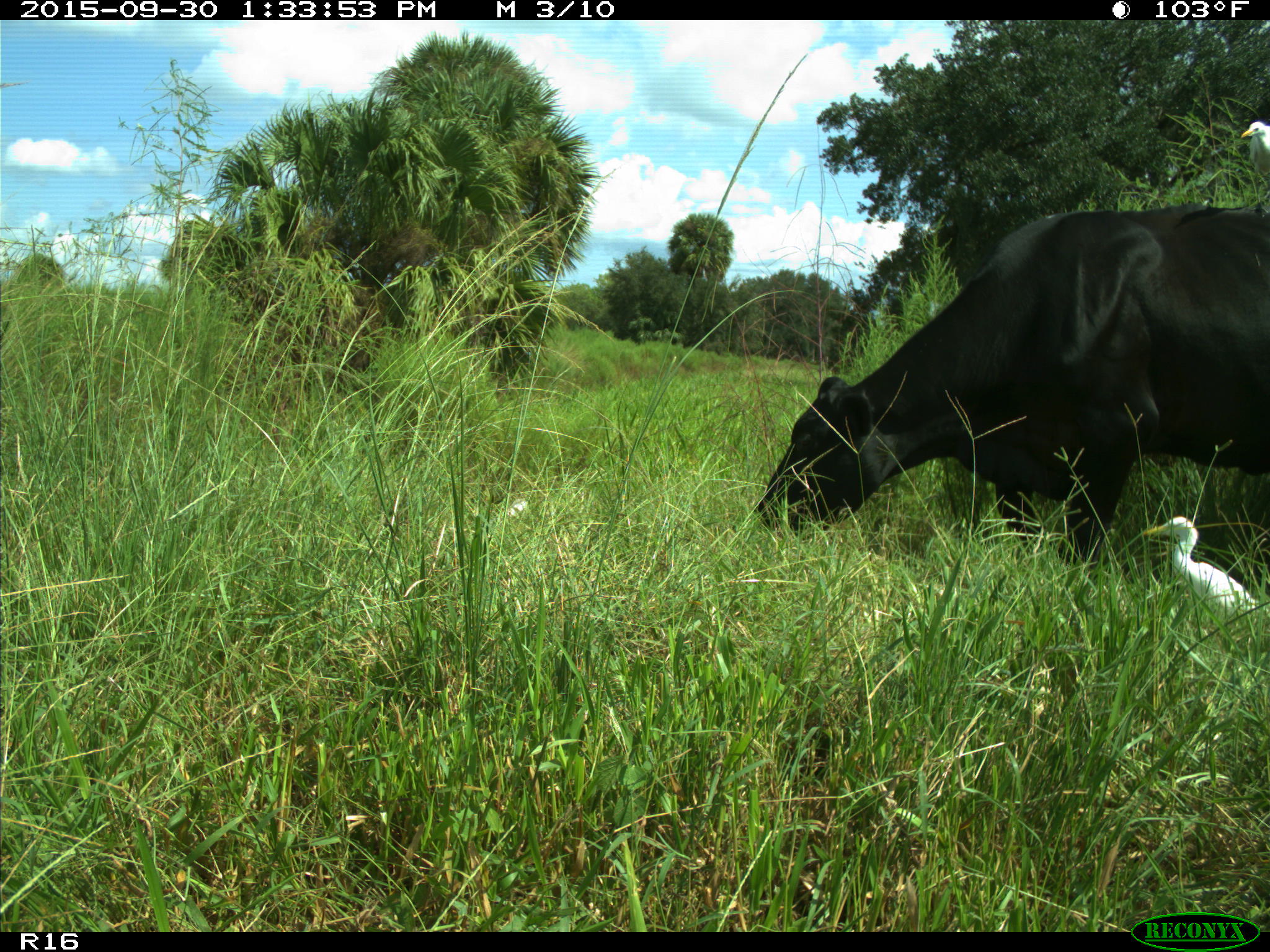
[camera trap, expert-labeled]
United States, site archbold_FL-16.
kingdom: Animalia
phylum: Chordata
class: Mammalia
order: Artiodactyla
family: Bovidae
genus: Bos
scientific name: Bos taurus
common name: domestic cow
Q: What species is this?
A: Bos taurus (domestic cow).